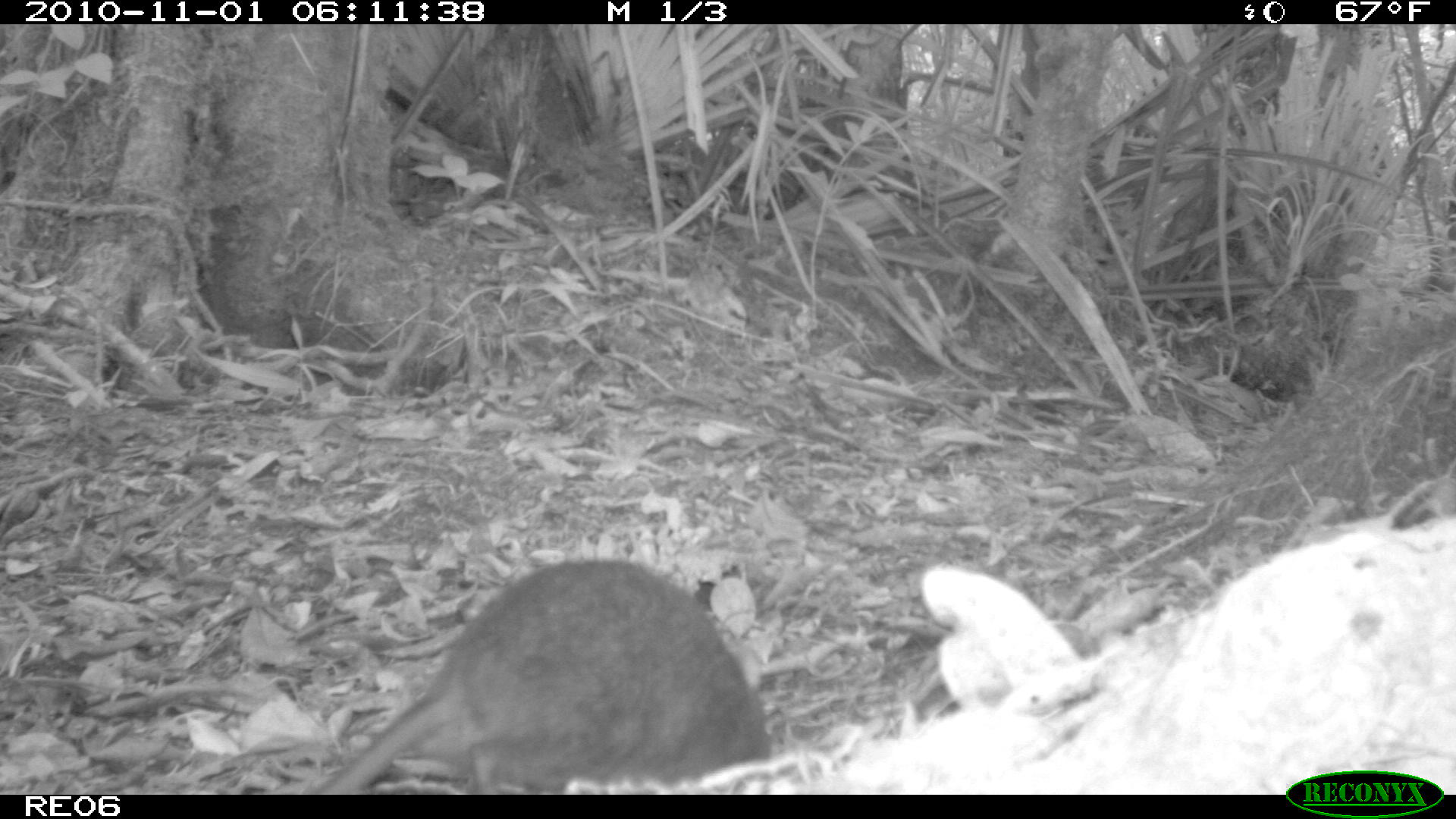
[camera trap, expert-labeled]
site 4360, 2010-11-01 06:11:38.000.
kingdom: Animalia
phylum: Chordata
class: Mammalia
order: Rodentia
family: Muridae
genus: Rattus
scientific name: Rattus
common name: rodent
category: unknown rat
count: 1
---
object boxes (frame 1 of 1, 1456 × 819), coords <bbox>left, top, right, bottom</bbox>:
unknown rat: <bbox>324, 555, 770, 787</bbox>